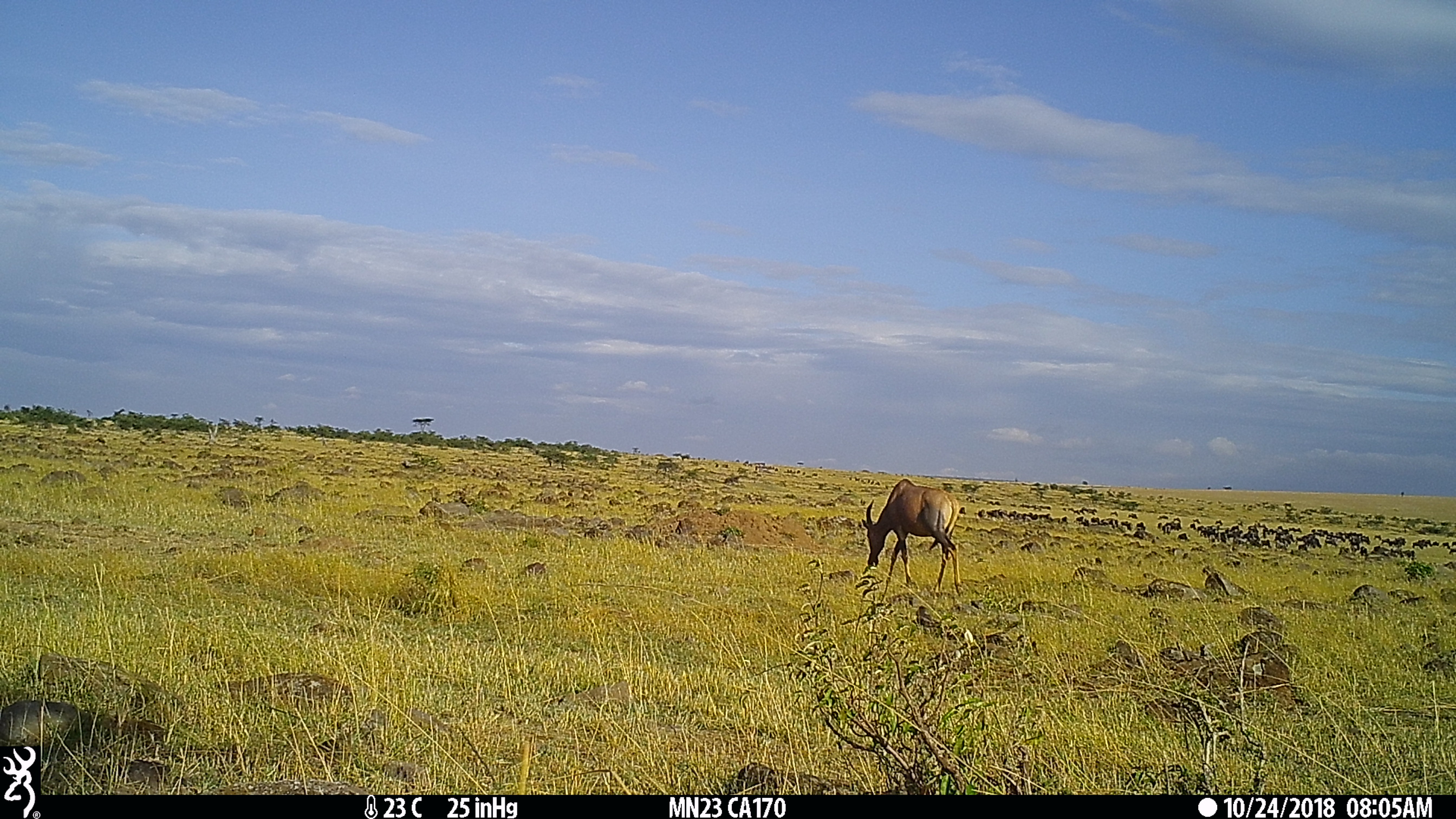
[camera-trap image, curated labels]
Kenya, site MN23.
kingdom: Animalia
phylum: Chordata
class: Mammalia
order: Artiodactyla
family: Bovidae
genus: Damaliscus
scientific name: Damaliscus lunatus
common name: topi